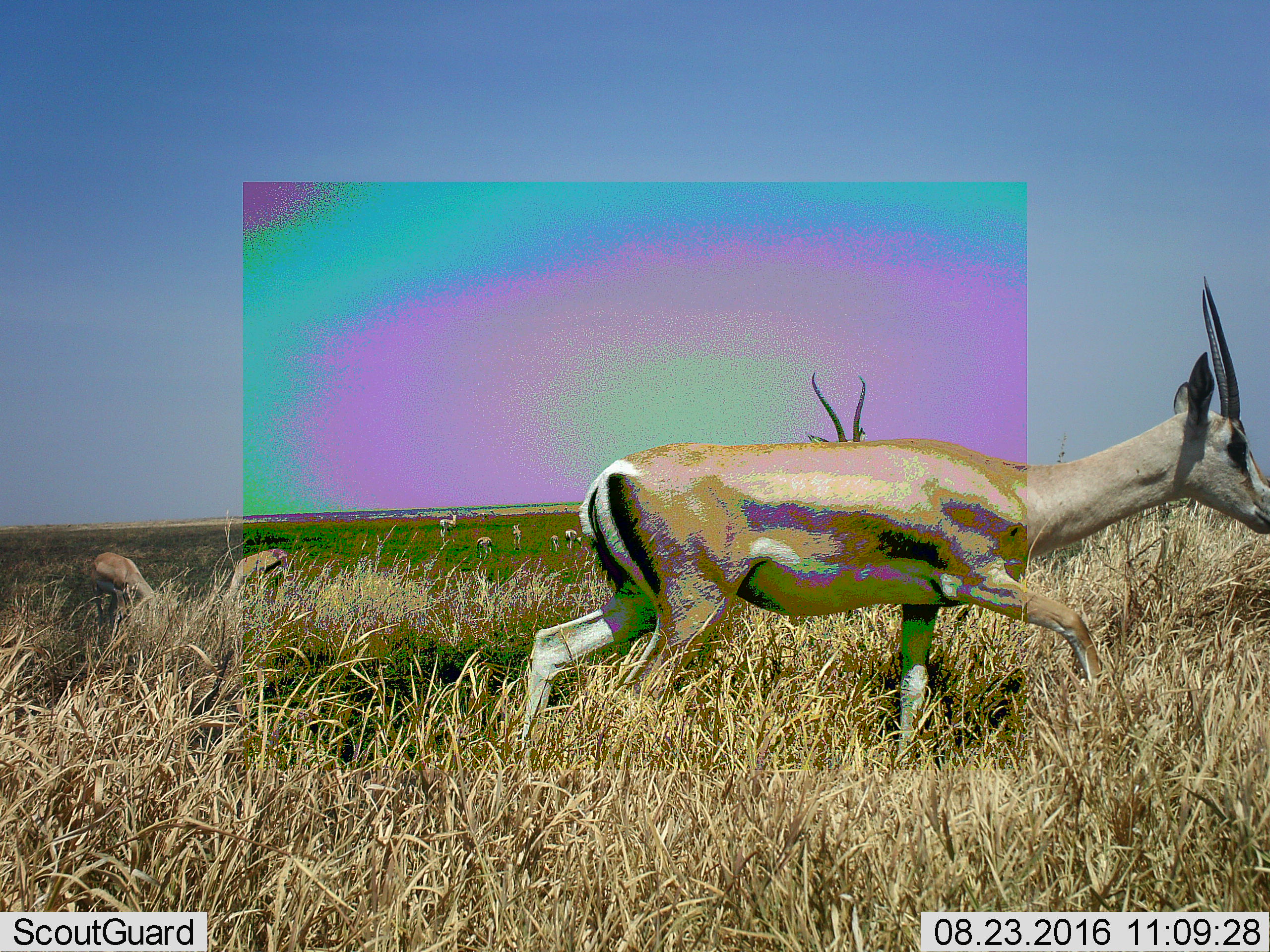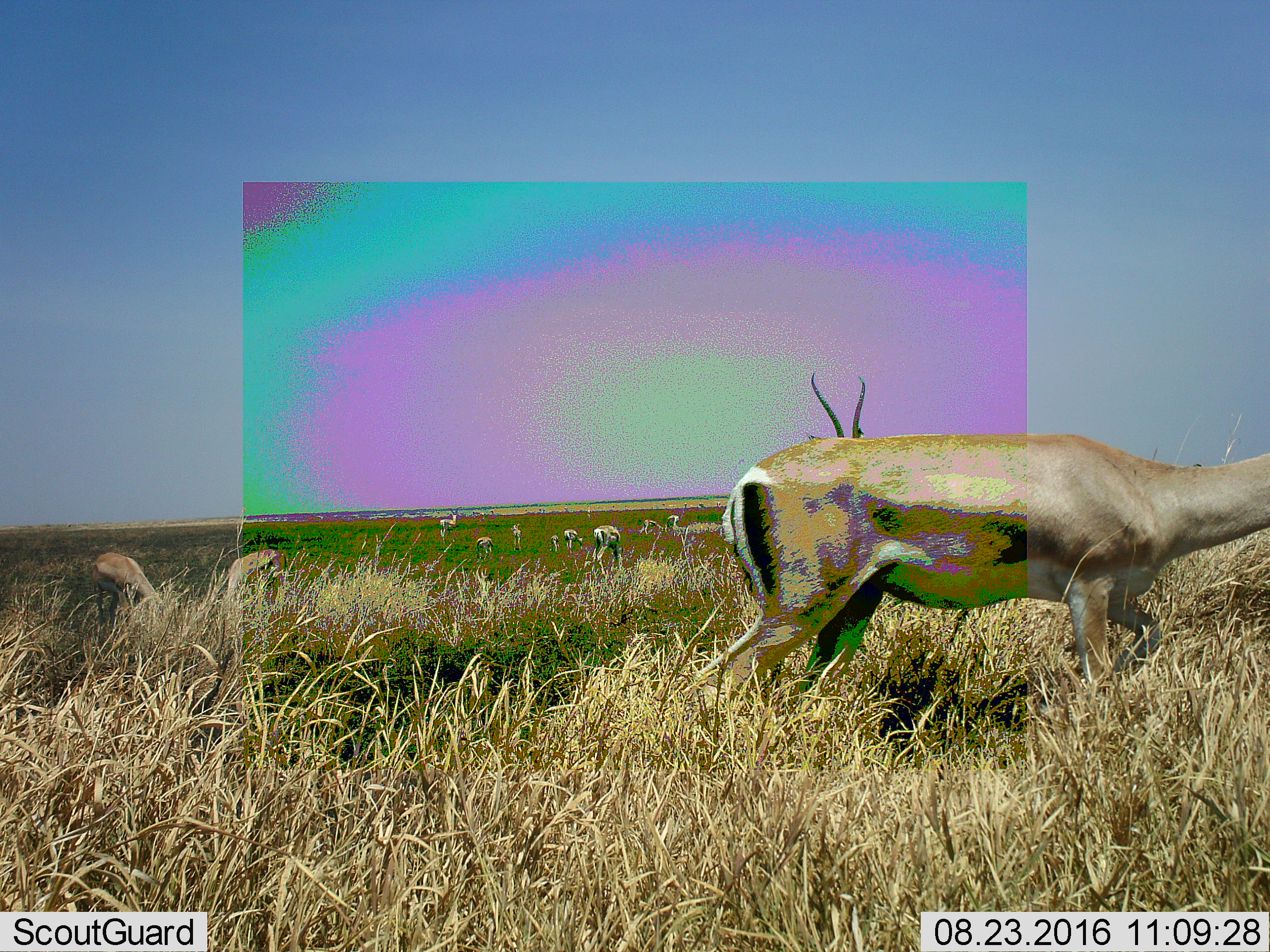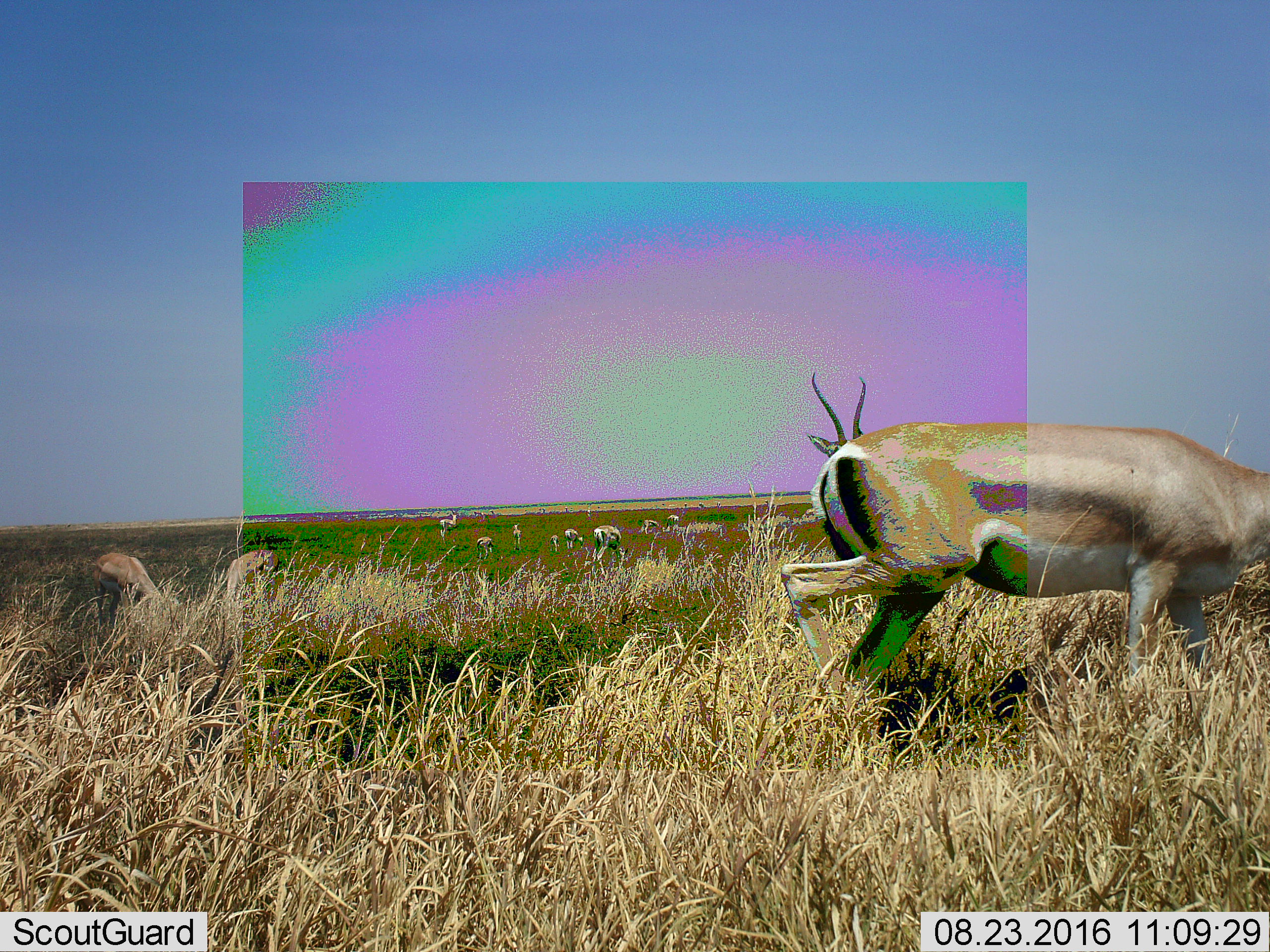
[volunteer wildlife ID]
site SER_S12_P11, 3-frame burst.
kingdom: Animalia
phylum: Chordata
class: Mammalia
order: Artiodactyla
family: Bovidae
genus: Nanger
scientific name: Nanger granti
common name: grant's gazelle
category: gazellegrants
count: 11-50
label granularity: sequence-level